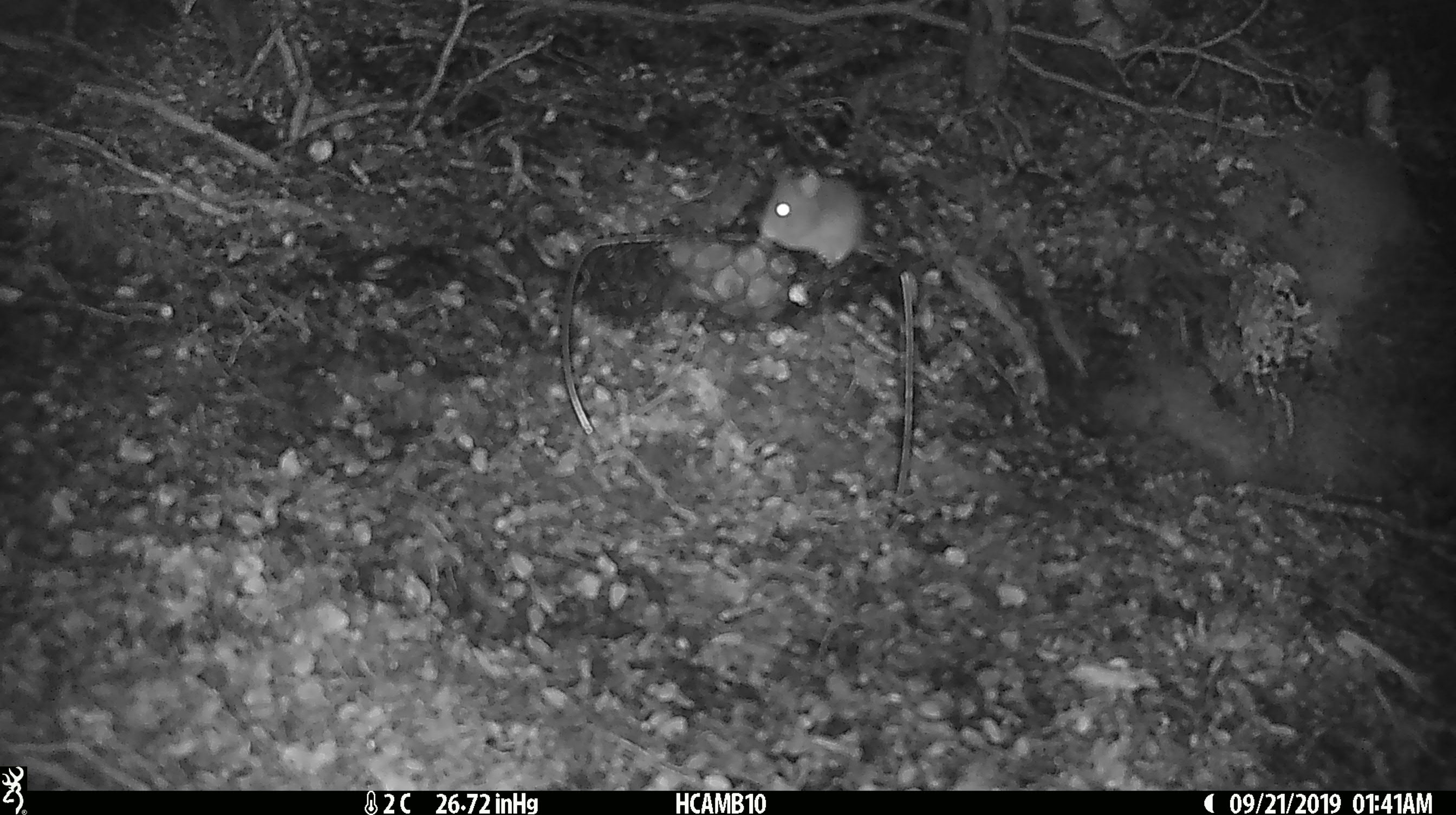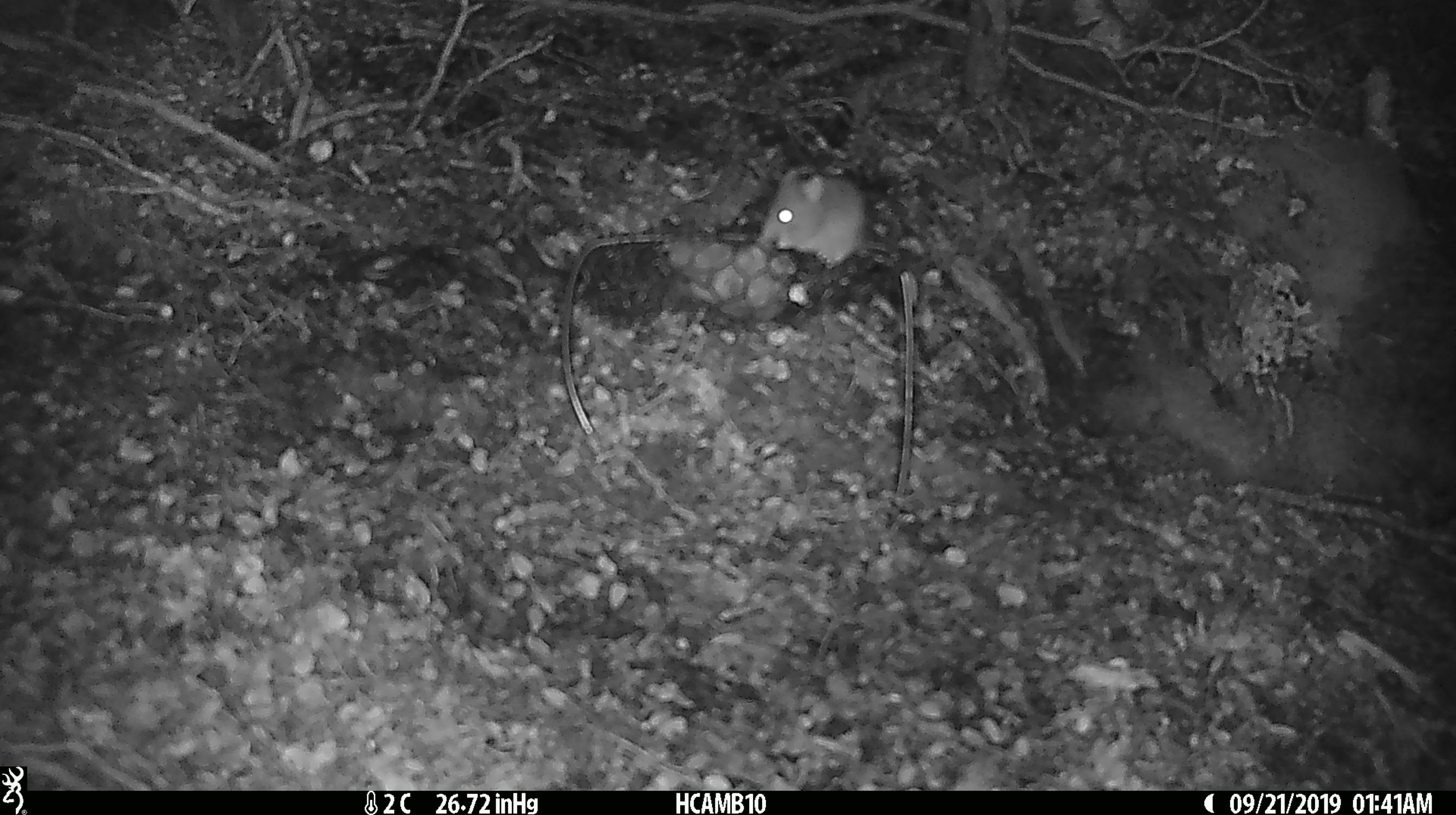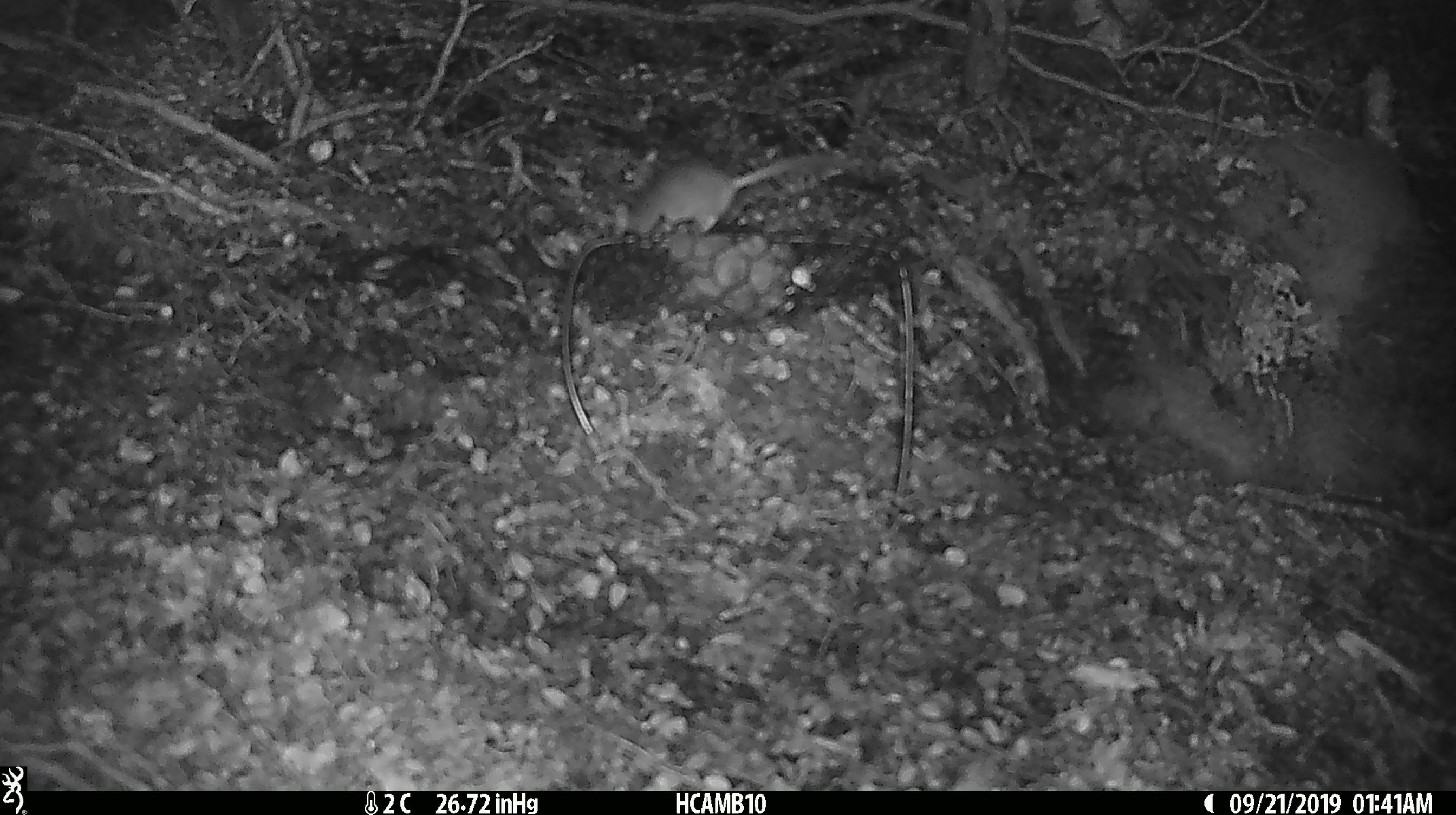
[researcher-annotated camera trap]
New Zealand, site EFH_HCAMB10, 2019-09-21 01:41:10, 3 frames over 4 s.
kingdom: Animalia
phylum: Chordata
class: Mammalia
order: Rodentia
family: Muridae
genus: Mus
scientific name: Mus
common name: mouse